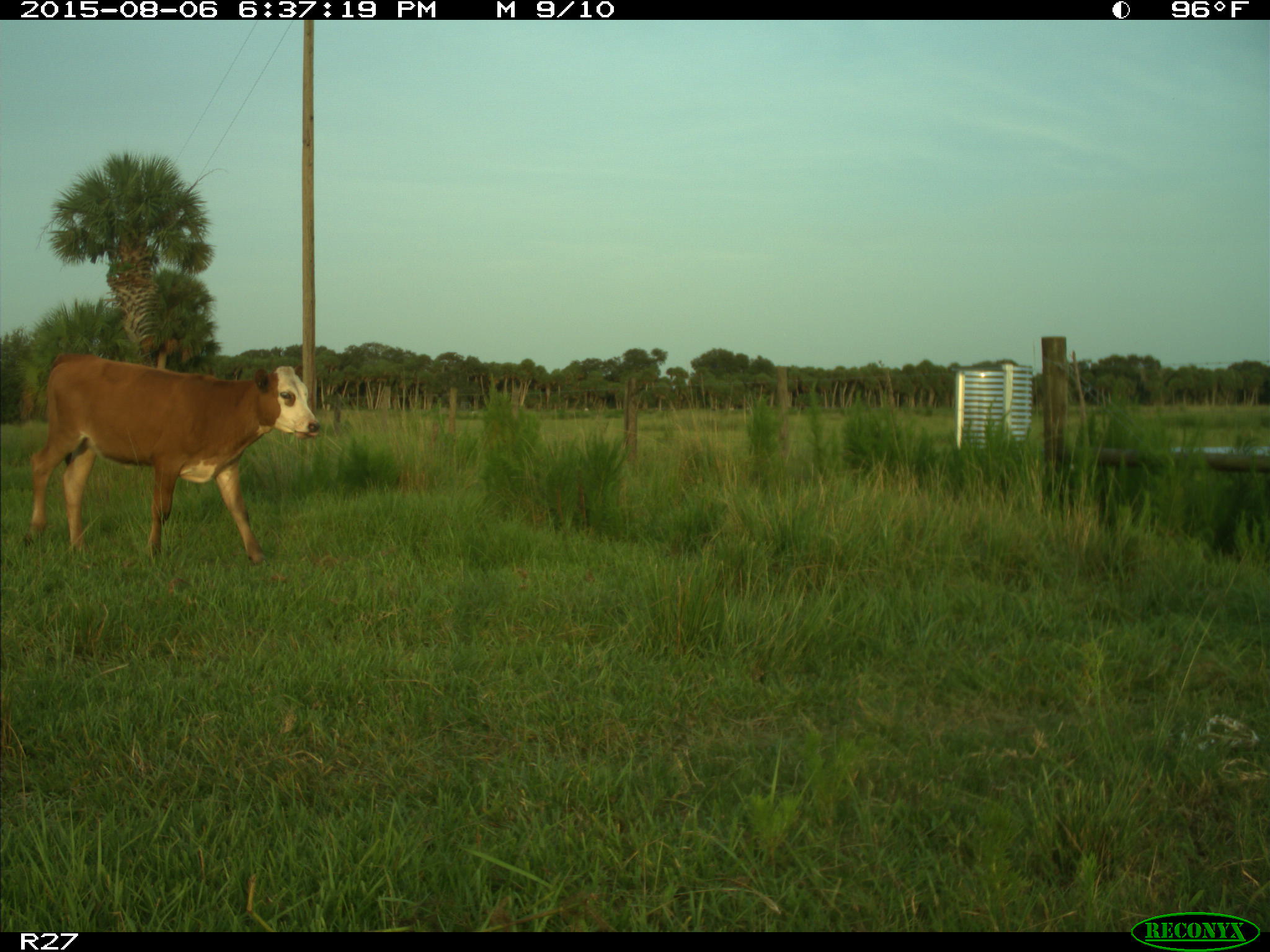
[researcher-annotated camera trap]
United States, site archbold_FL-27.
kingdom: Animalia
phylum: Chordata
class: Mammalia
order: Artiodactyla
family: Bovidae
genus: Bos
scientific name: Bos taurus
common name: domestic cow